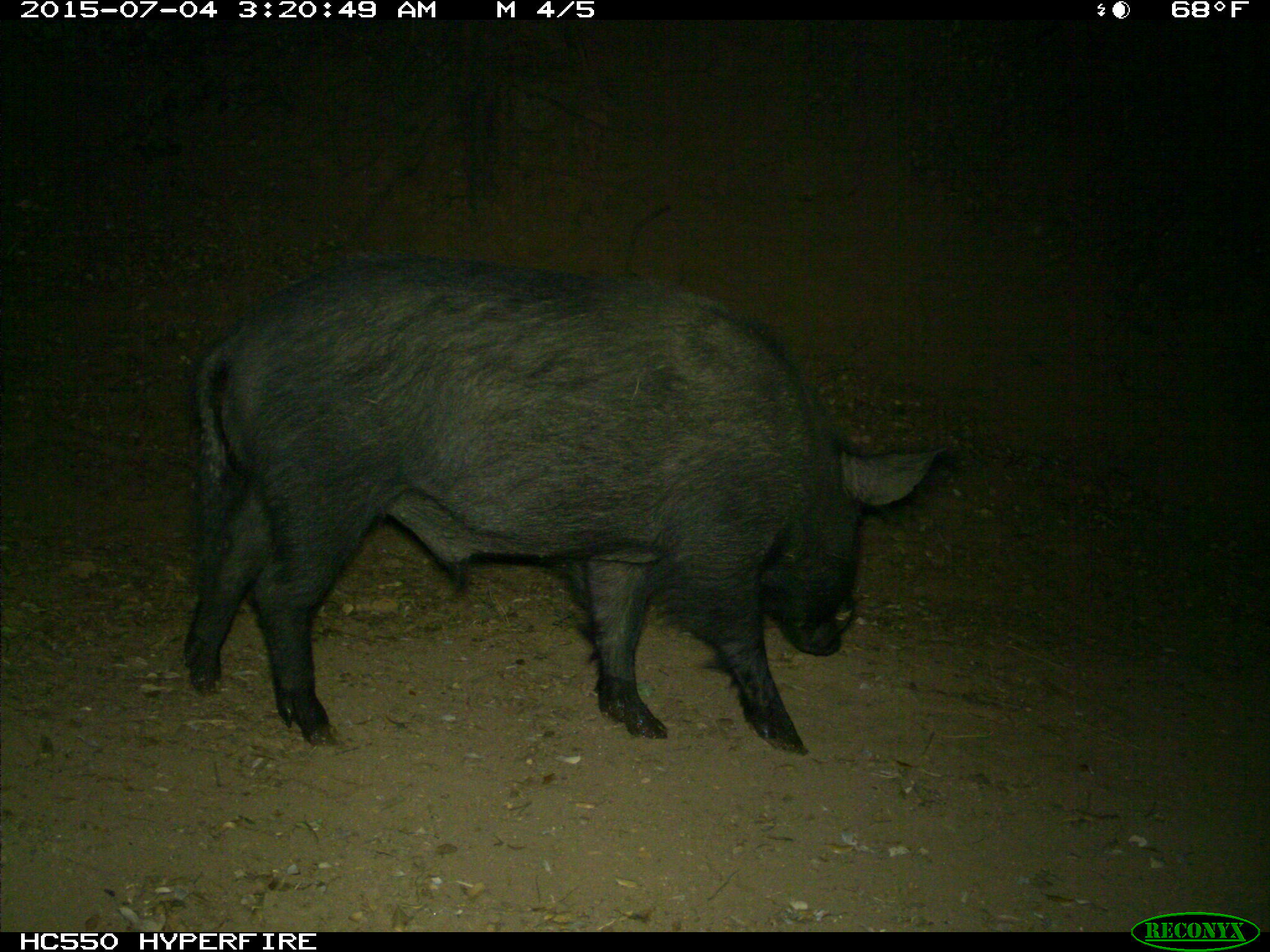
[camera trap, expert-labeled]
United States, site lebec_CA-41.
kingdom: Animalia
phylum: Chordata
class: Mammalia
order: Artiodactyla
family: Suidae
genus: Sus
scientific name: Sus scrofa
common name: wild boar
Sus scrofa (wild boar).